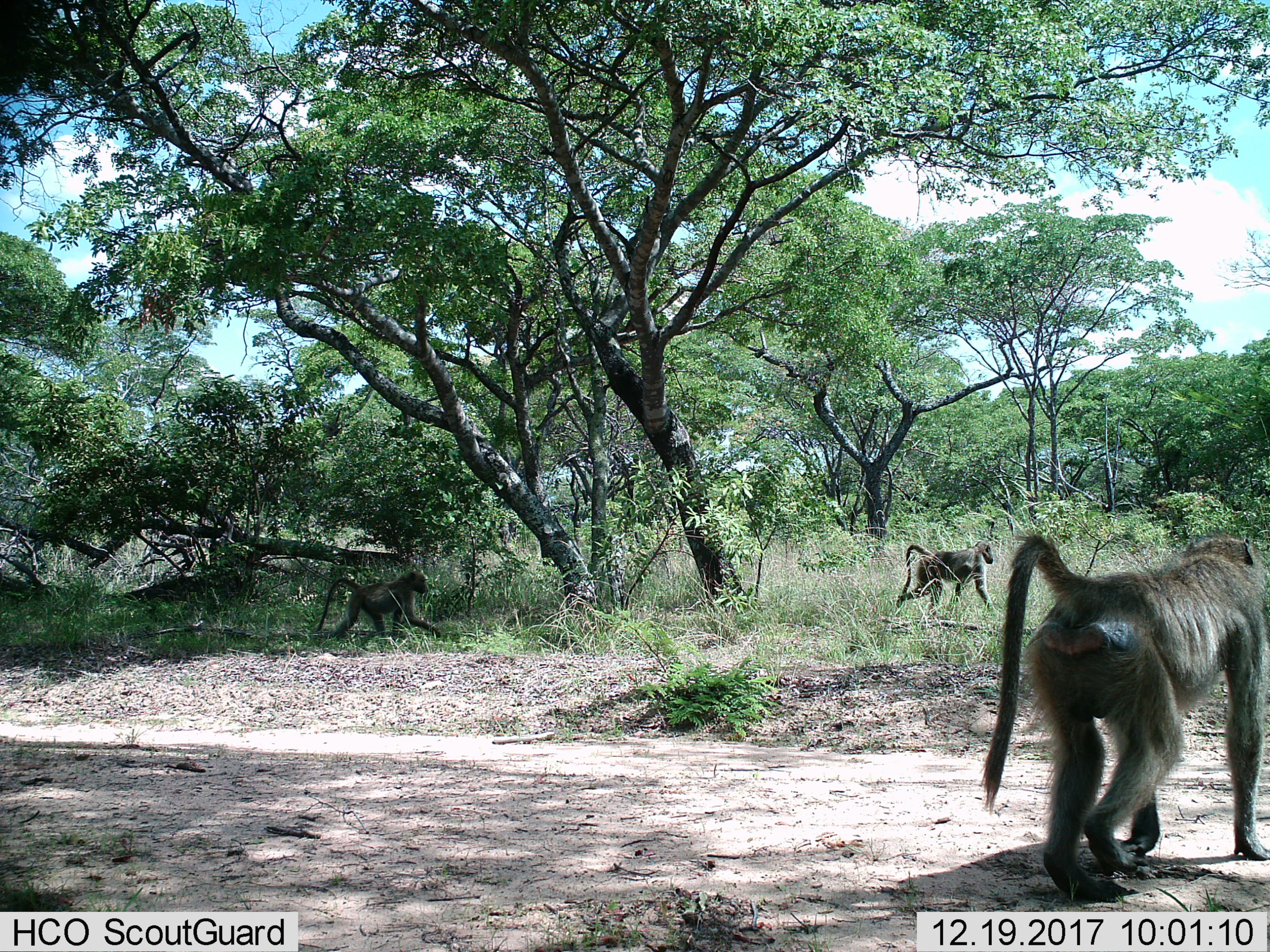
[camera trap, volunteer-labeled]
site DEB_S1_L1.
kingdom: Animalia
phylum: Chordata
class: Mammalia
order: Primates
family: Cercopithecidae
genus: Papio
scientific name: Papio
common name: baboon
Baboon (Papio), count 3. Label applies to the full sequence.